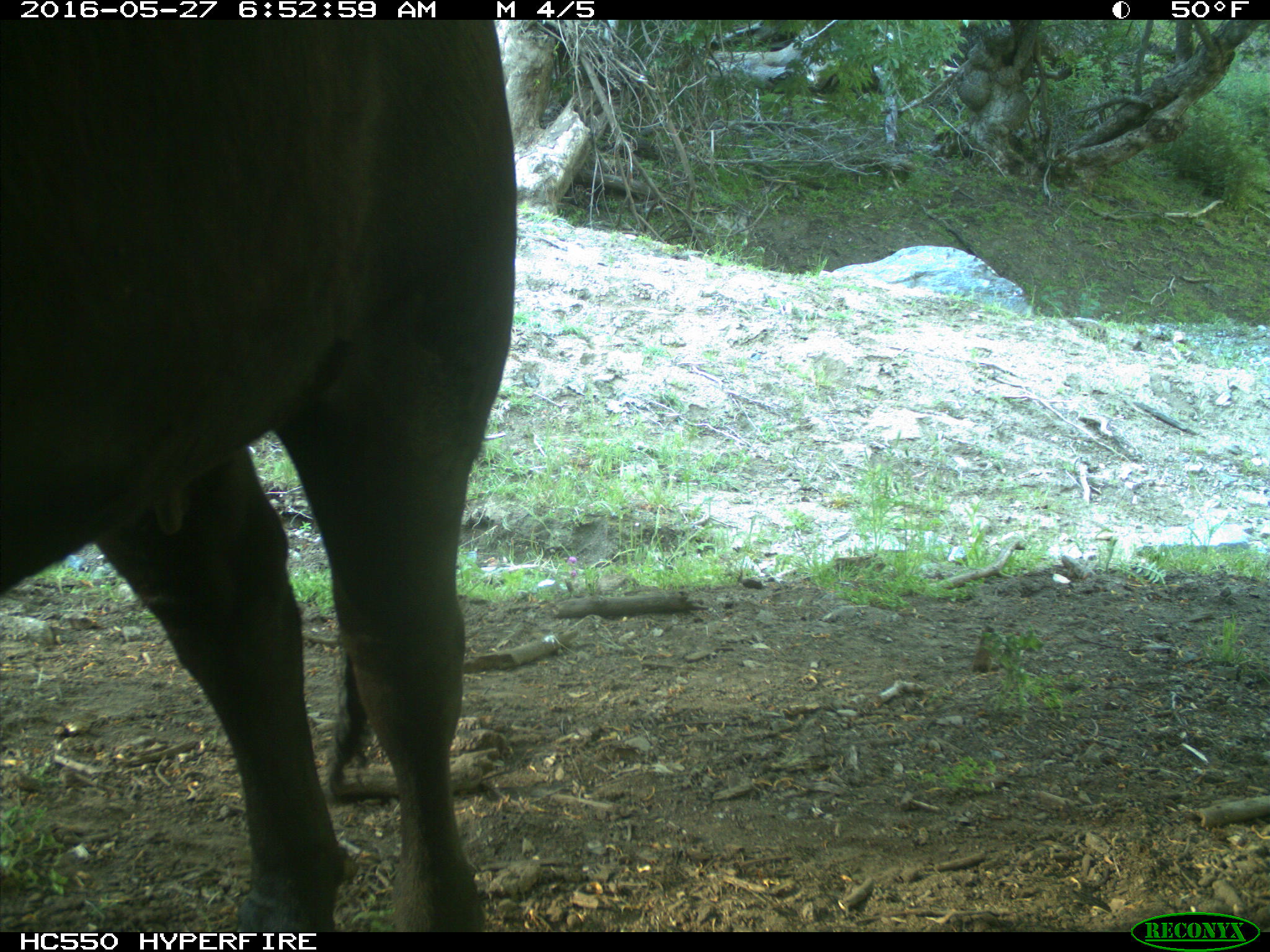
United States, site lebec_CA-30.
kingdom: Animalia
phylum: Chordata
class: Mammalia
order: Artiodactyla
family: Bovidae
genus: Bos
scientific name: Bos taurus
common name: domestic cow